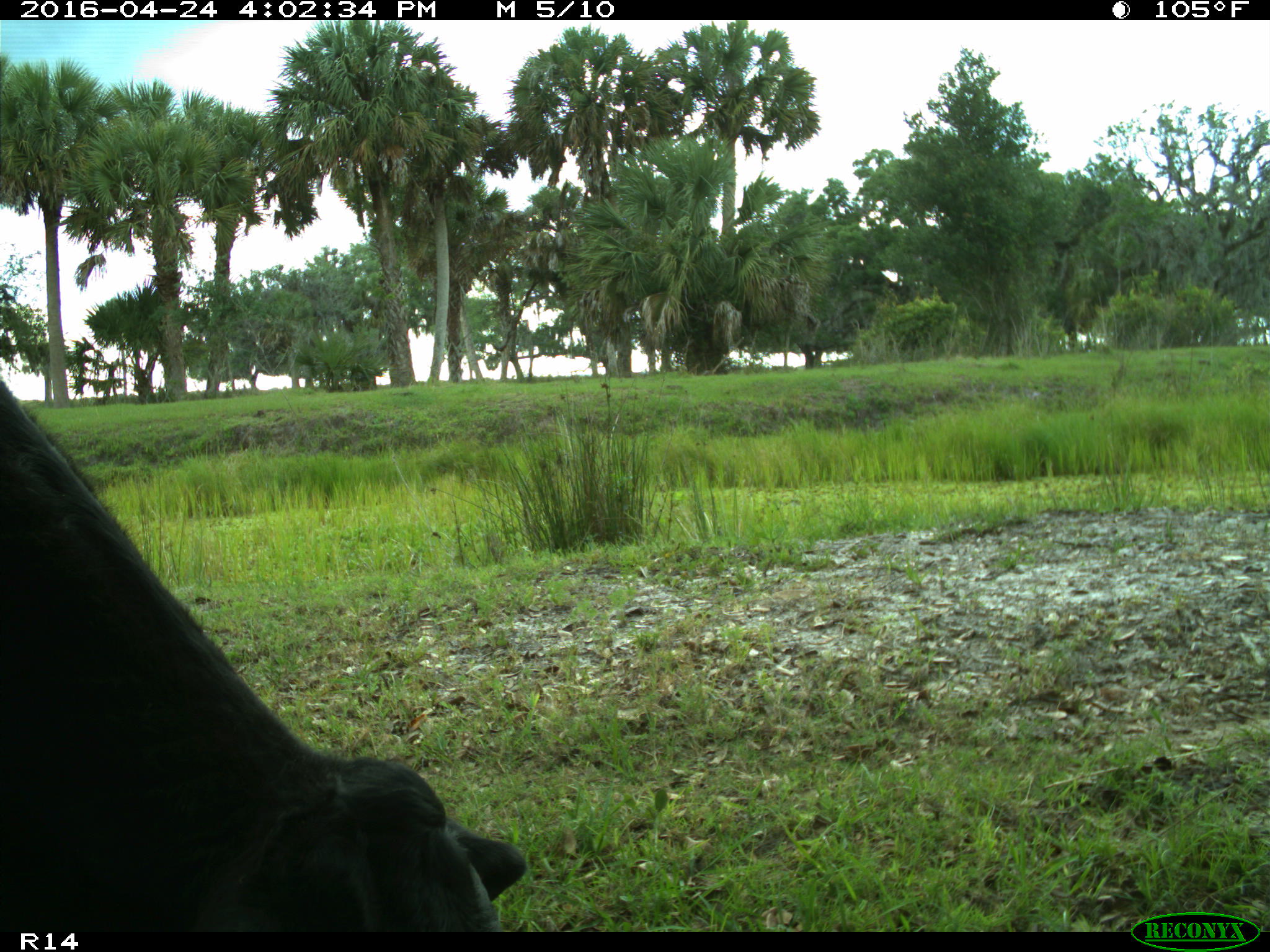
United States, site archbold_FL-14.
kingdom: Animalia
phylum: Chordata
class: Mammalia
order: Artiodactyla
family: Bovidae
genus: Bos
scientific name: Bos taurus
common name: domestic cow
Bos taurus (domestic cow).